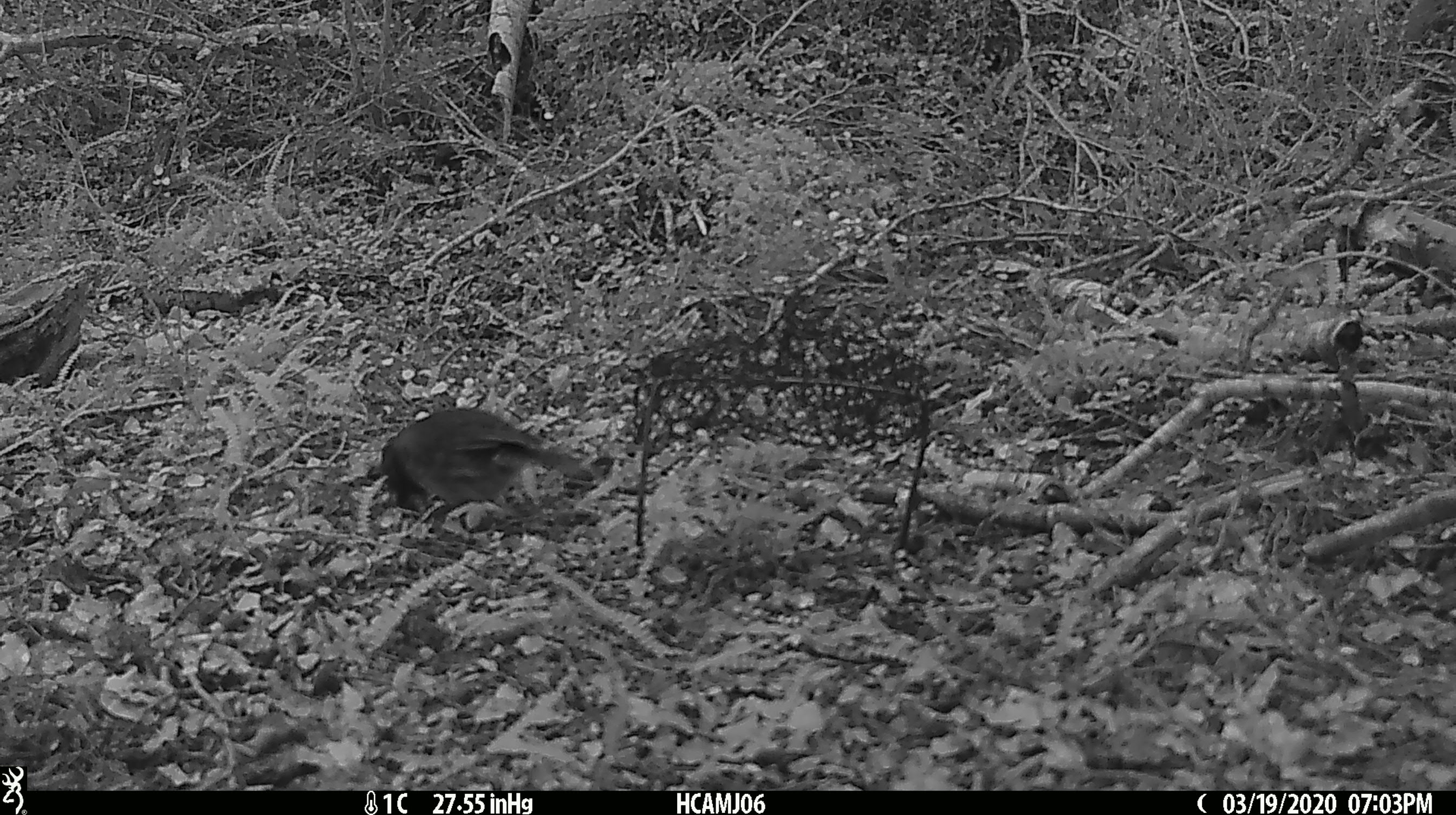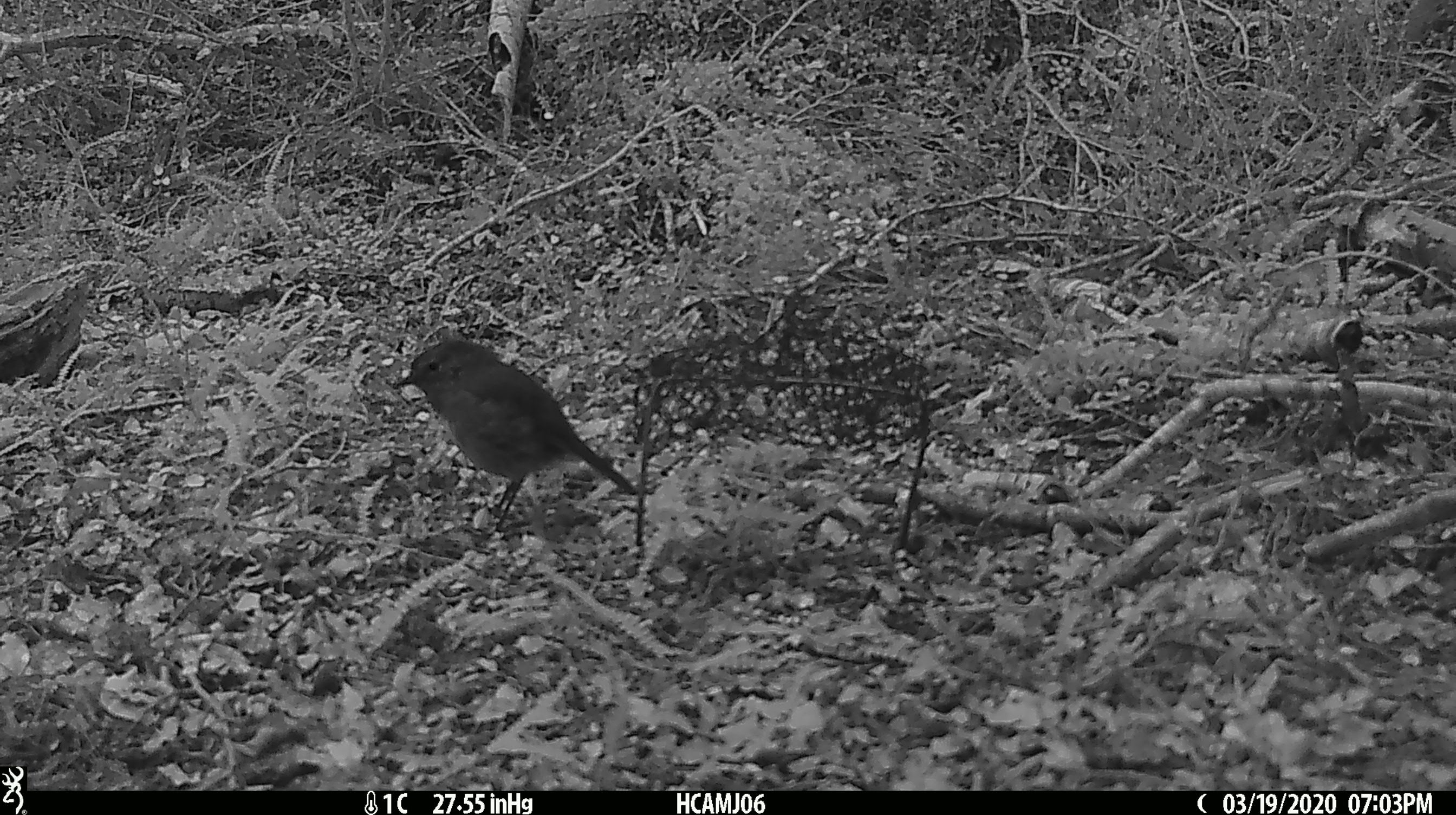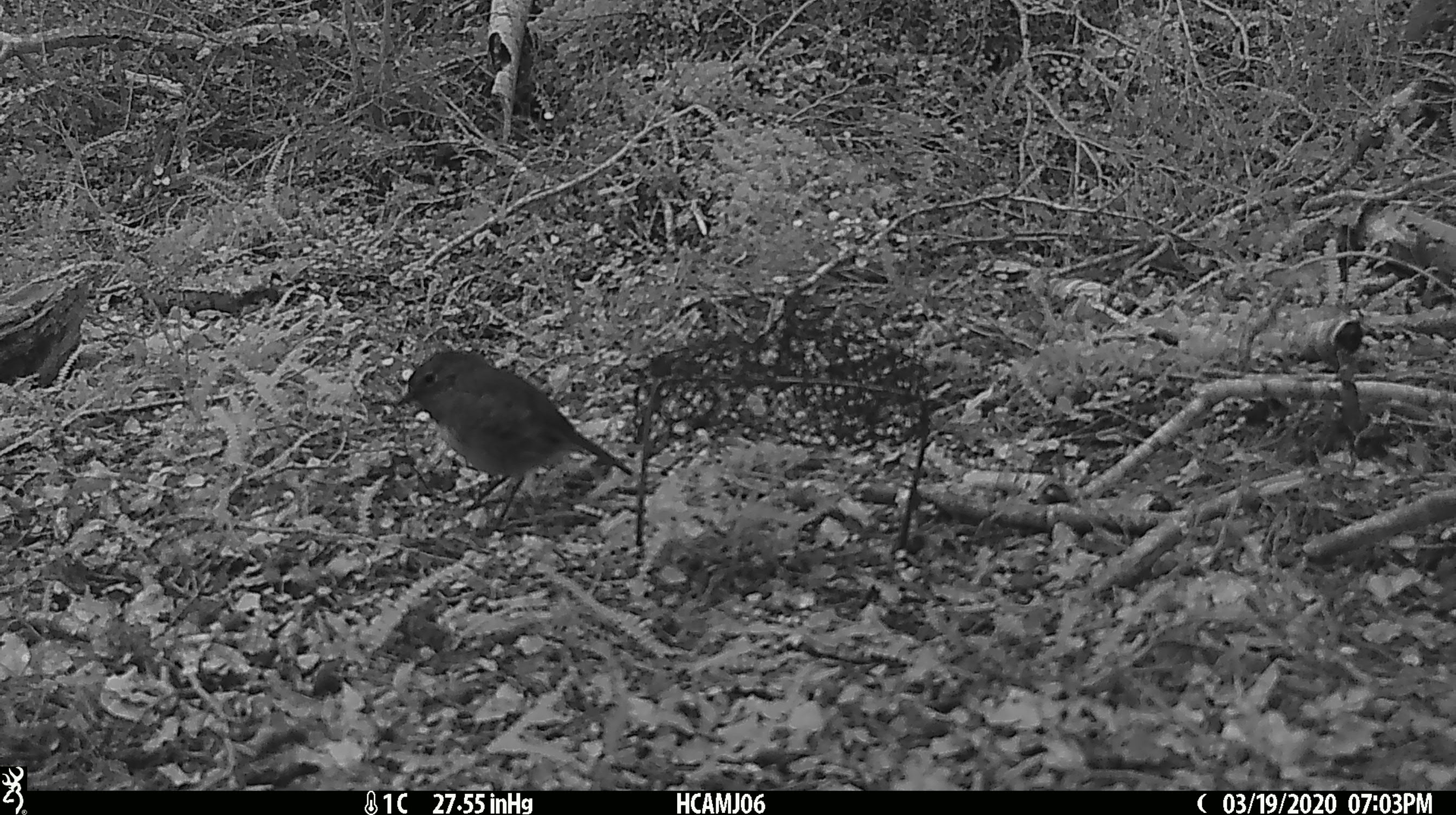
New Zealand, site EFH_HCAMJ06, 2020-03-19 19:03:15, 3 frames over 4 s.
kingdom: Animalia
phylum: Chordata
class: Aves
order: Passeriformes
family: Petroicidae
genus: Petroica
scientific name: Petroica australis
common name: new zealand robin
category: robin